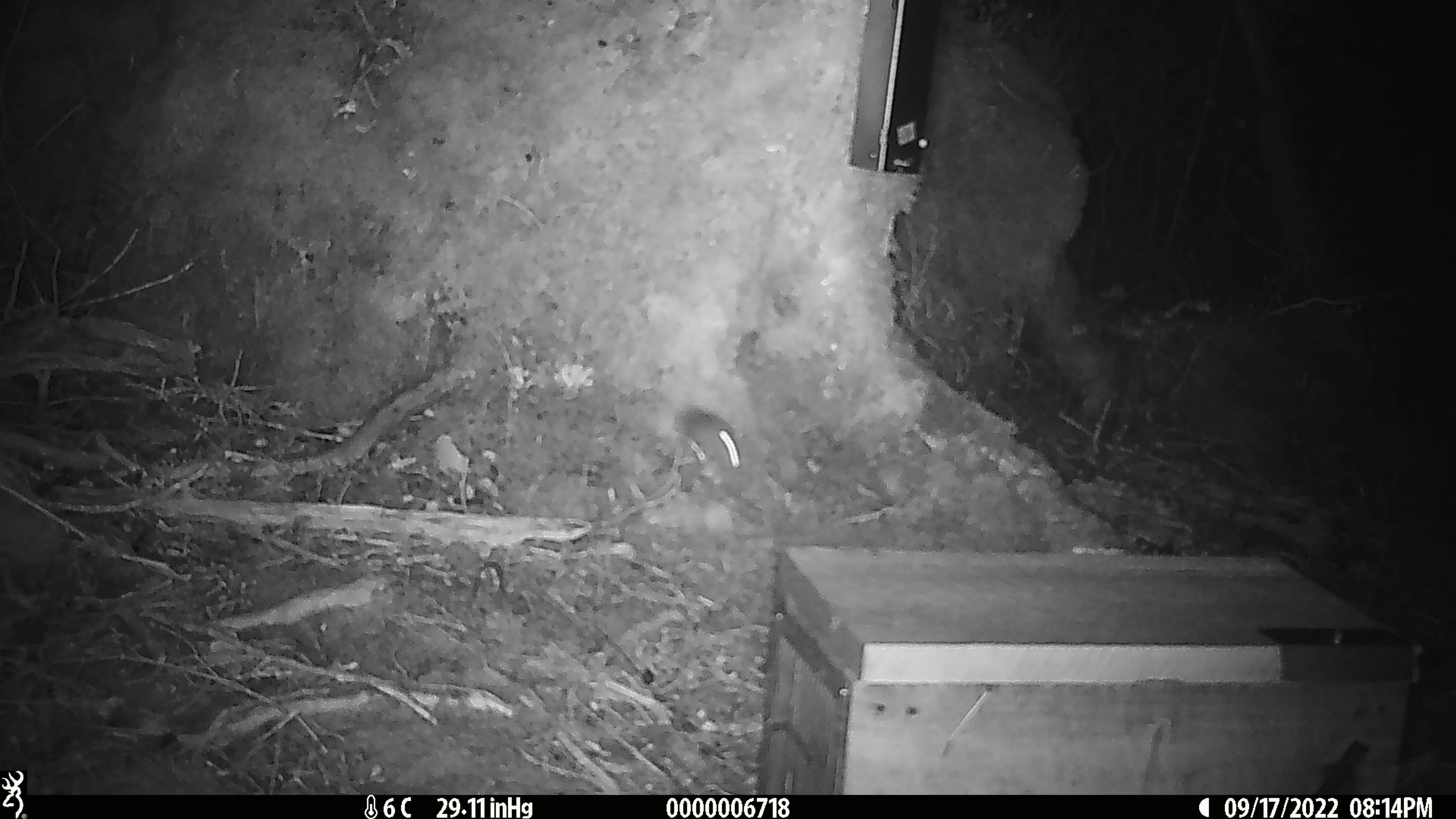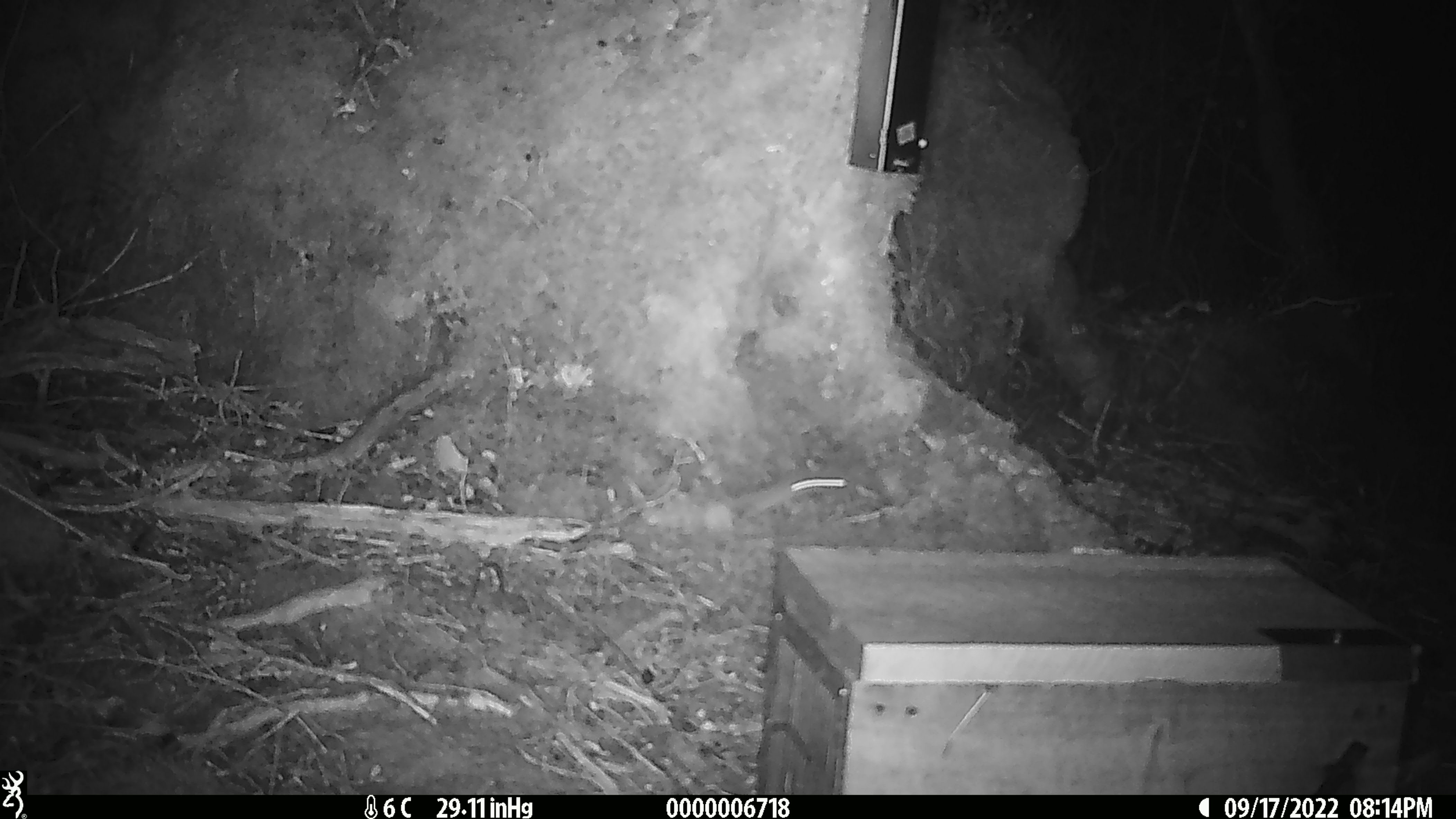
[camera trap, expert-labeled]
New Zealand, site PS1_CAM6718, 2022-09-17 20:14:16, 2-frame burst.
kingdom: Animalia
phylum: Chordata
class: Mammalia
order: Rodentia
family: Muridae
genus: Mus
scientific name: Mus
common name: mouse